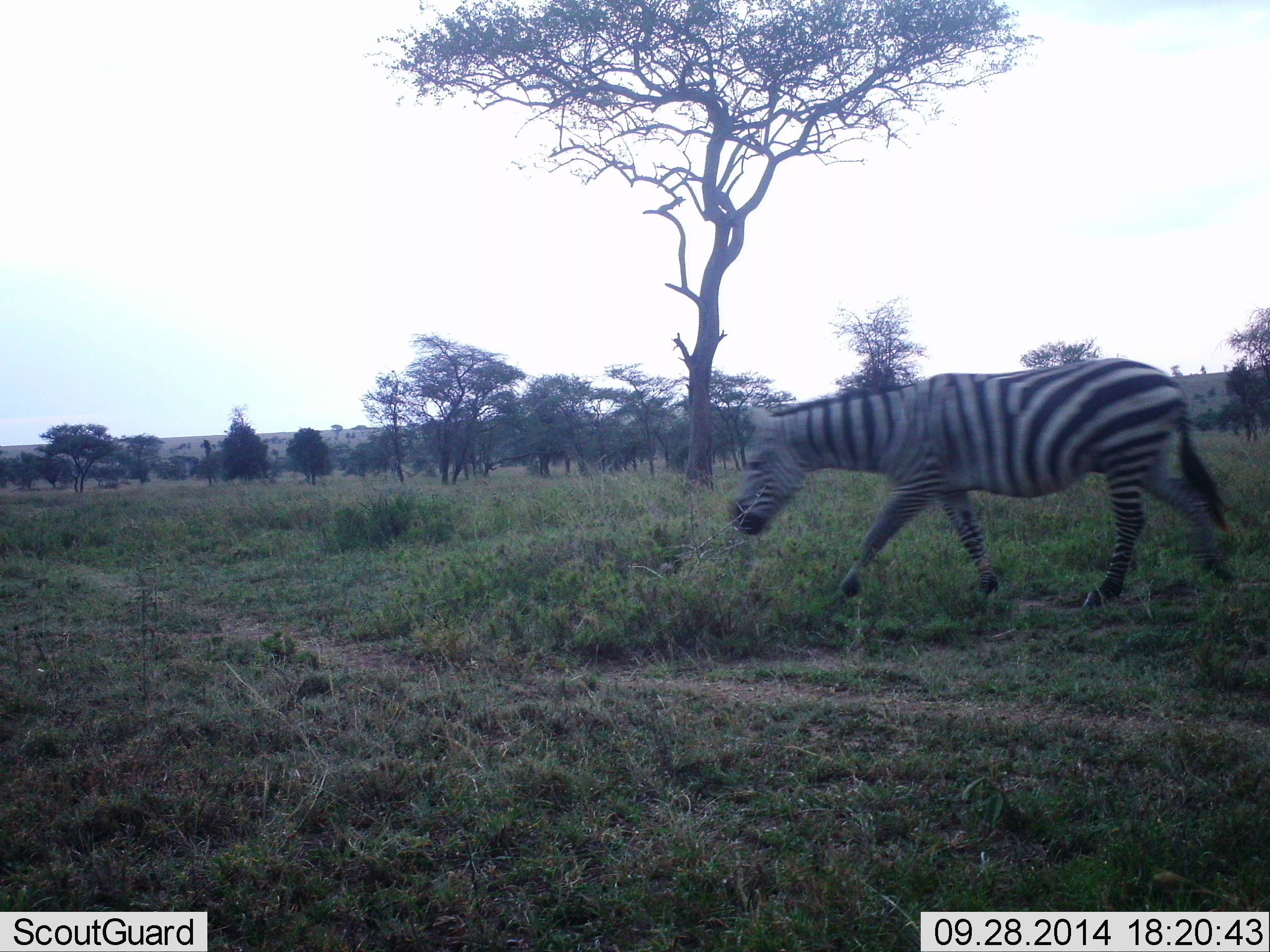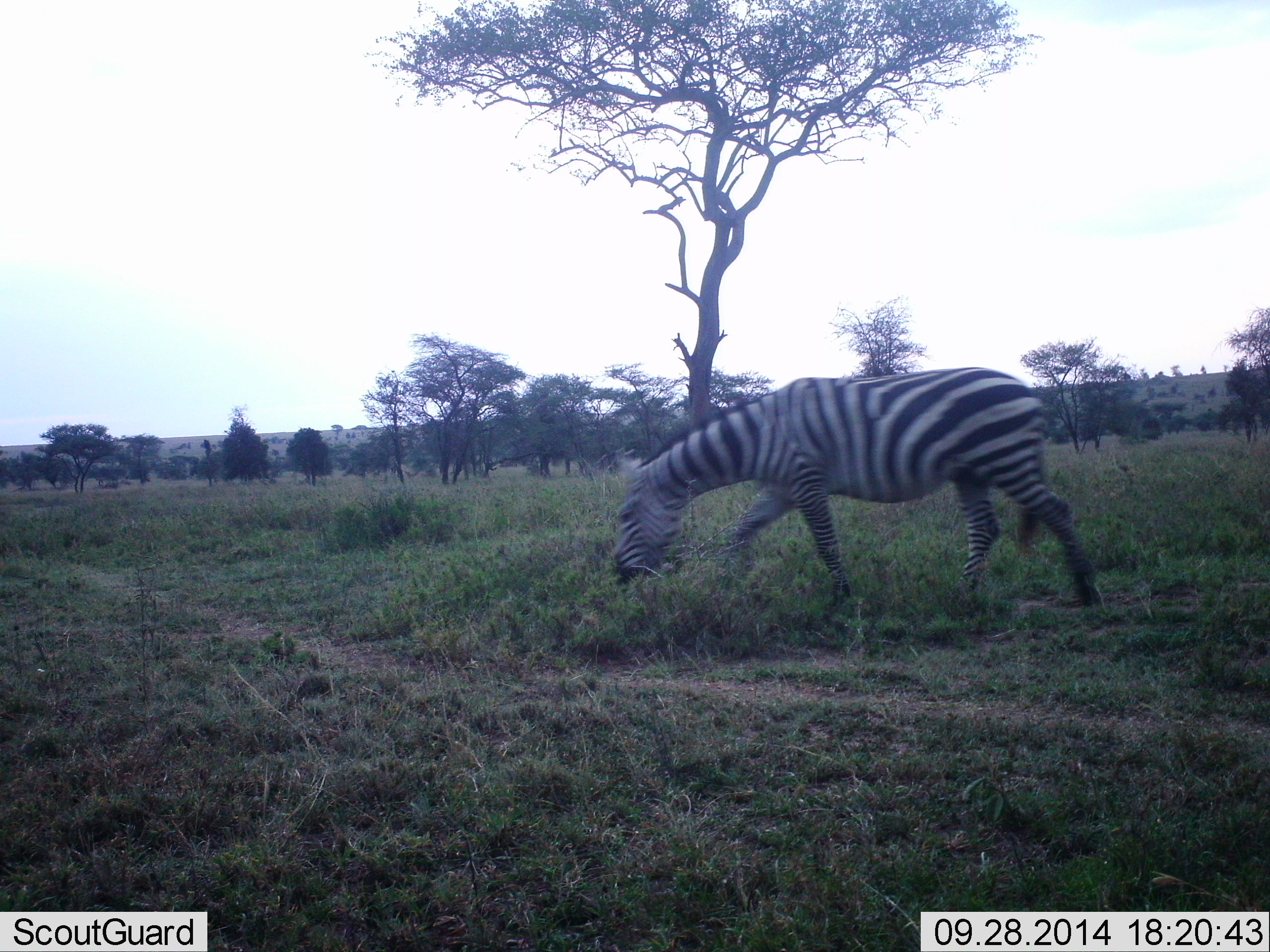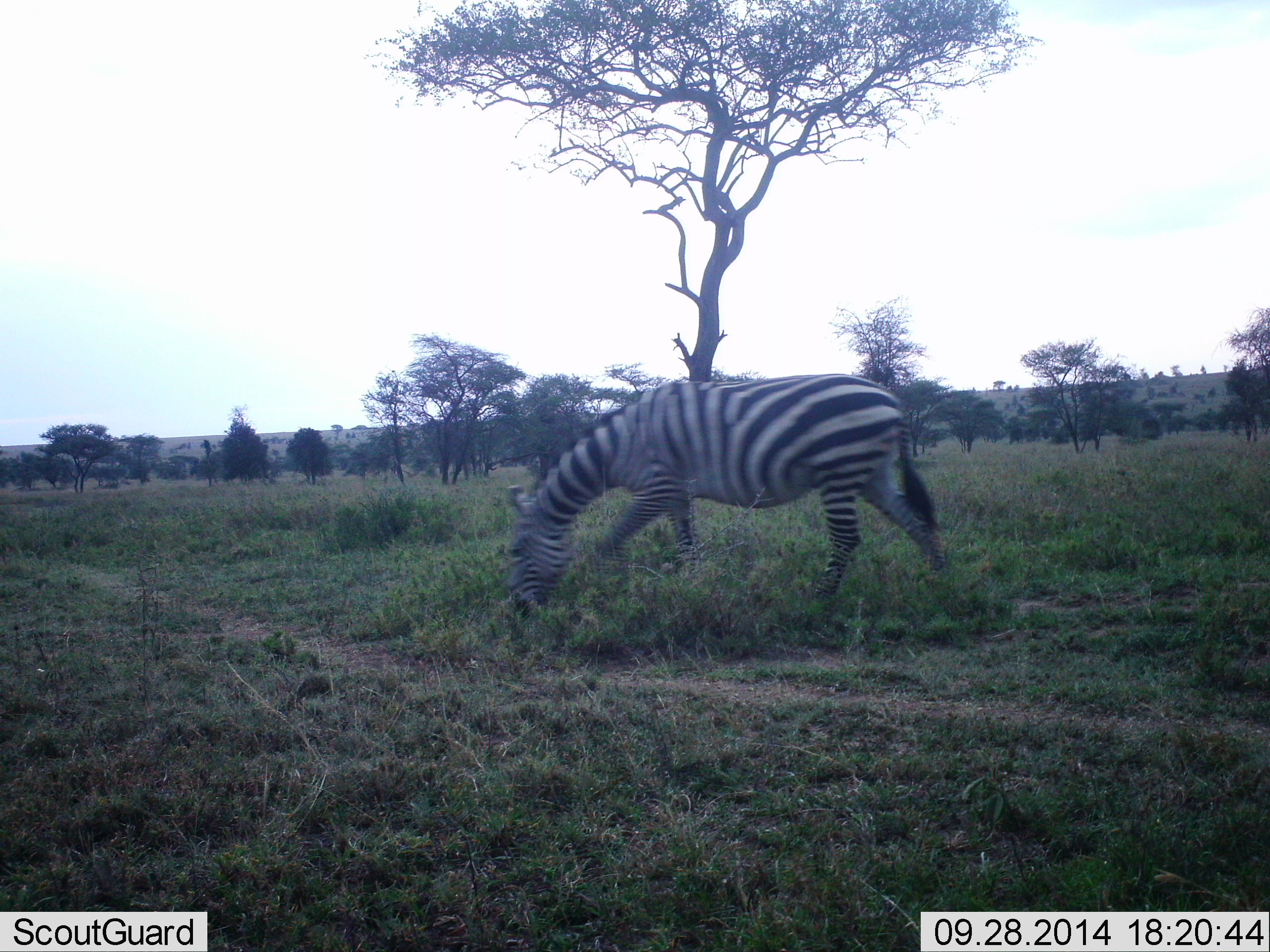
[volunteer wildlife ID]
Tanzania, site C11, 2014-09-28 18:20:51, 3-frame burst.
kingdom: Animalia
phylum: Chordata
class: Mammalia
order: Perissodactyla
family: Equidae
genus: Equus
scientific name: Equus quagga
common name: plains zebra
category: zebra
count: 1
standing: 0%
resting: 0%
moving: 100%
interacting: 0%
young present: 0%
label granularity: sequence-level